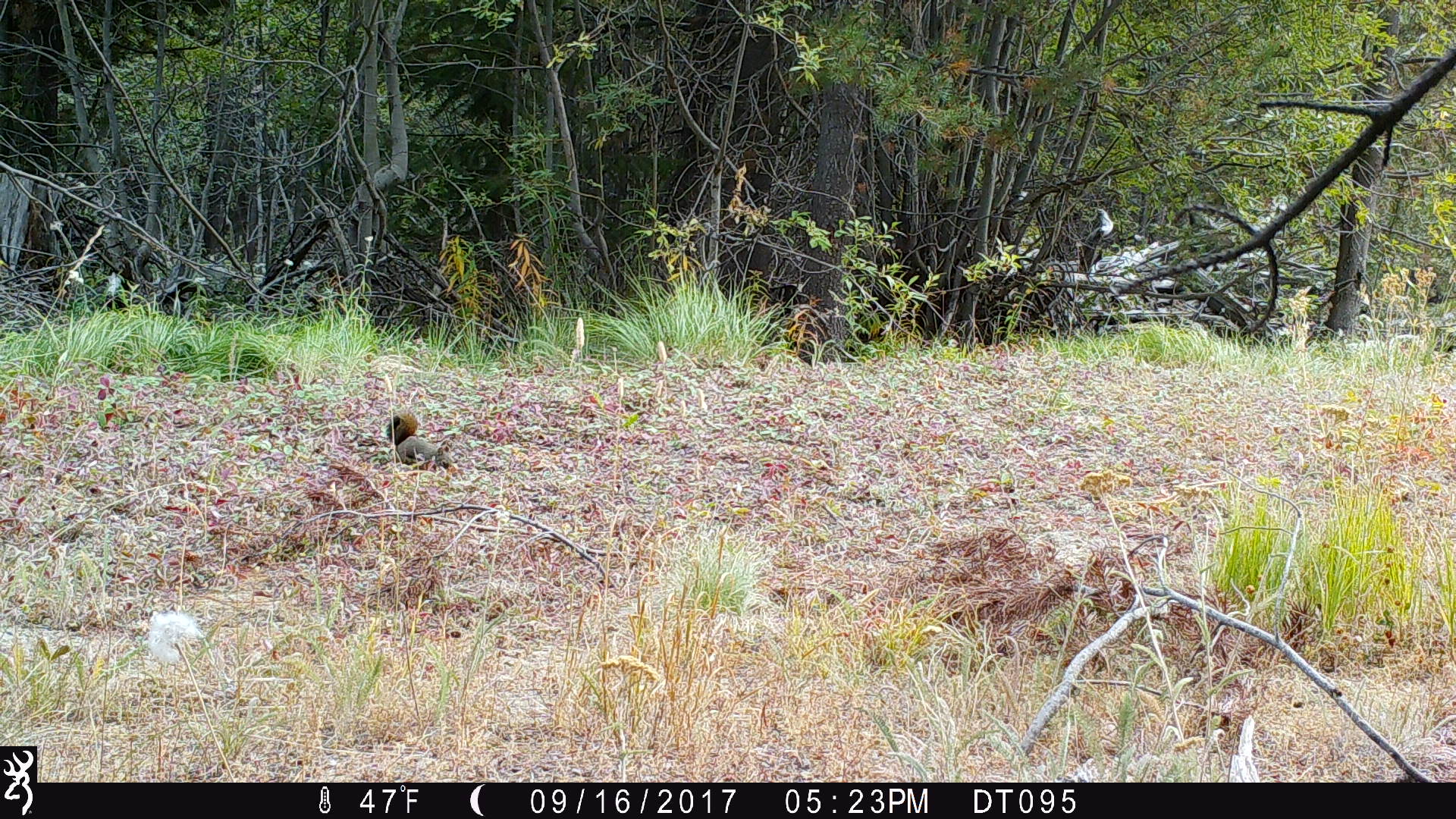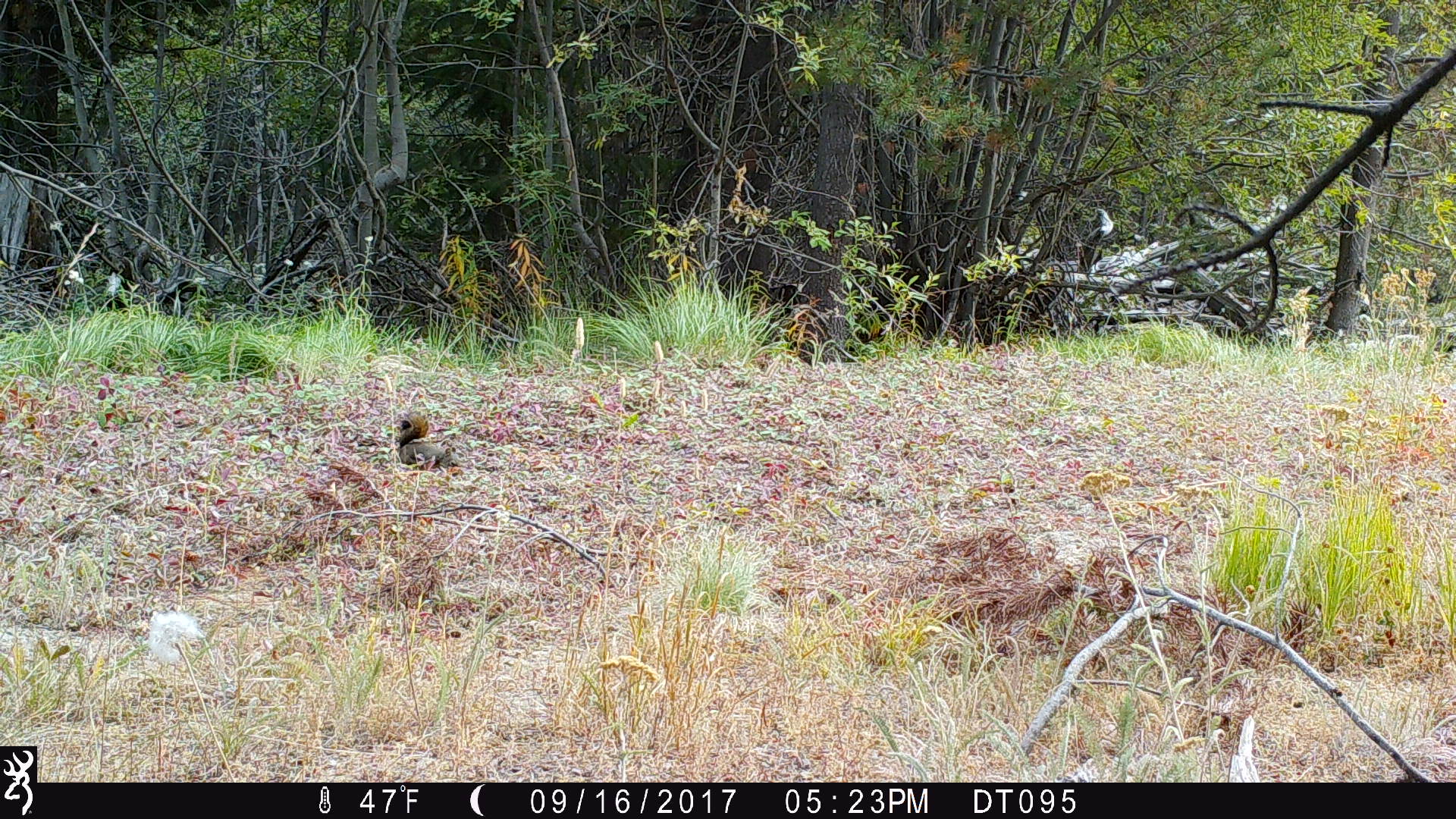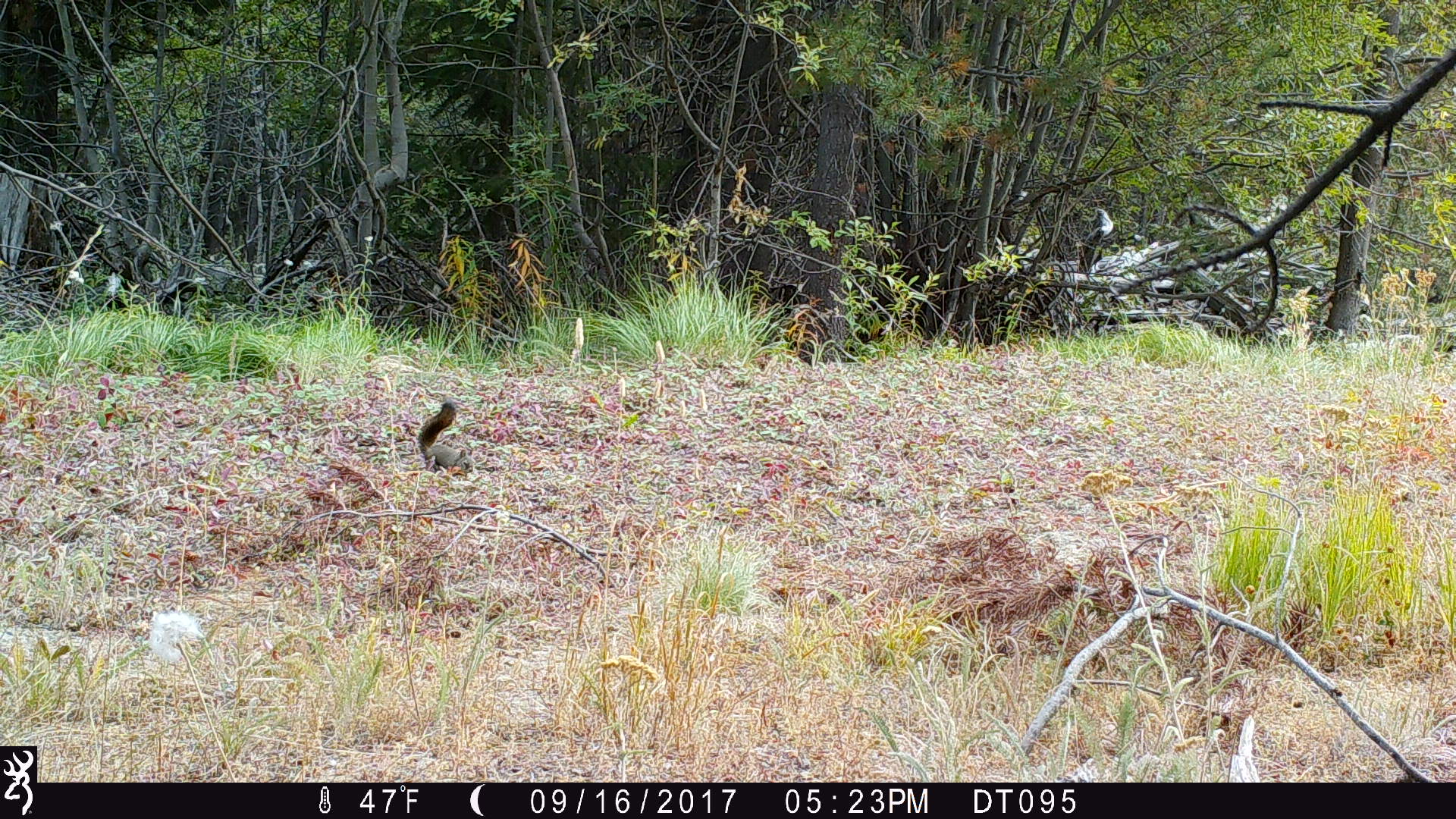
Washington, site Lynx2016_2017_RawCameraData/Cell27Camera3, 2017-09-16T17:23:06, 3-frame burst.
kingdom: Animalia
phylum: Chordata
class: Mammalia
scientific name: Mammalia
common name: small mammal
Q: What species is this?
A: Small mammal (Mammalia).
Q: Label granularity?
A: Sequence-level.